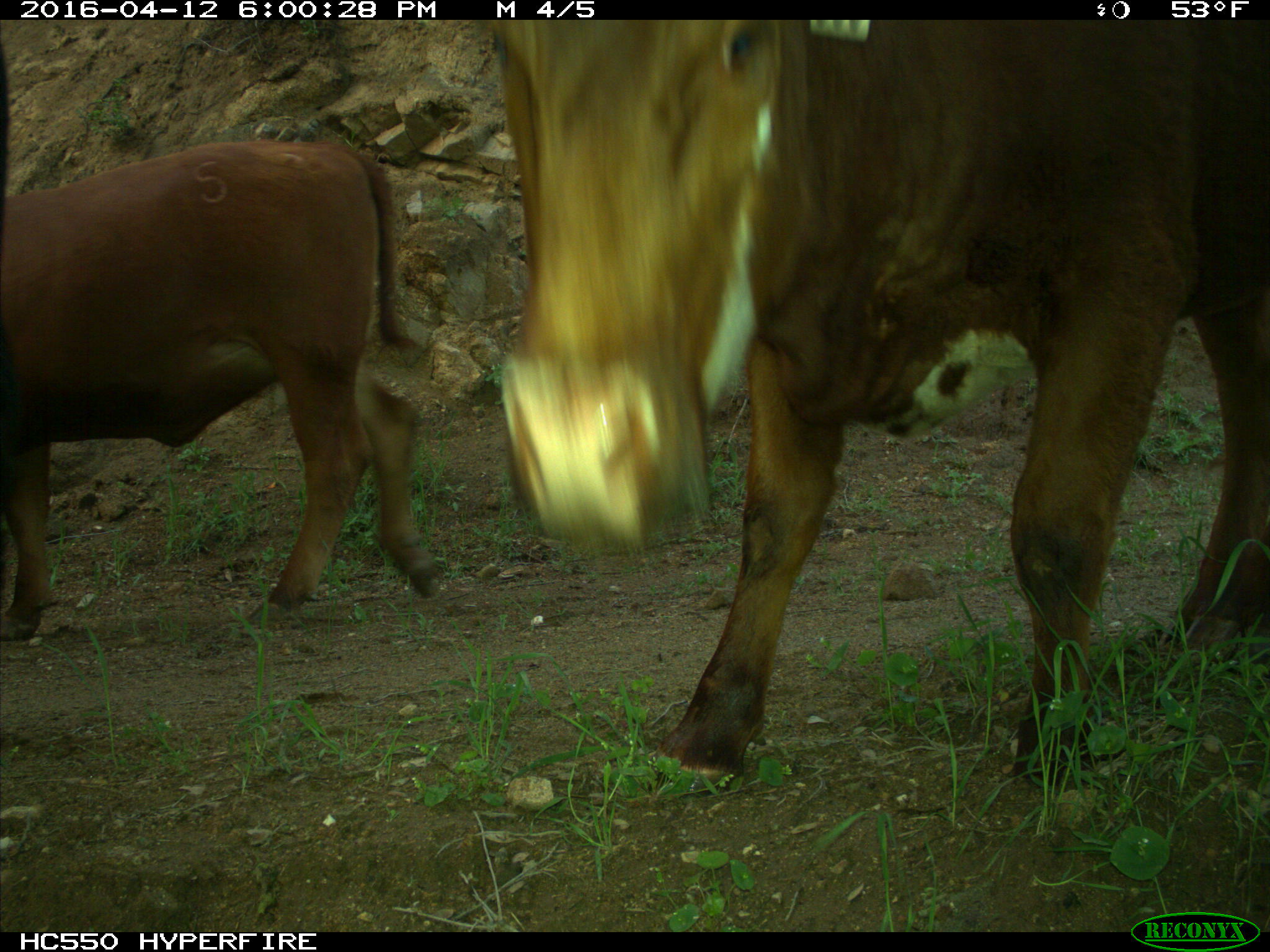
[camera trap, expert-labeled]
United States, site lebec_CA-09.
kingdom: Animalia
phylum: Chordata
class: Mammalia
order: Artiodactyla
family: Bovidae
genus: Bos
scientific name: Bos taurus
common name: domestic cow